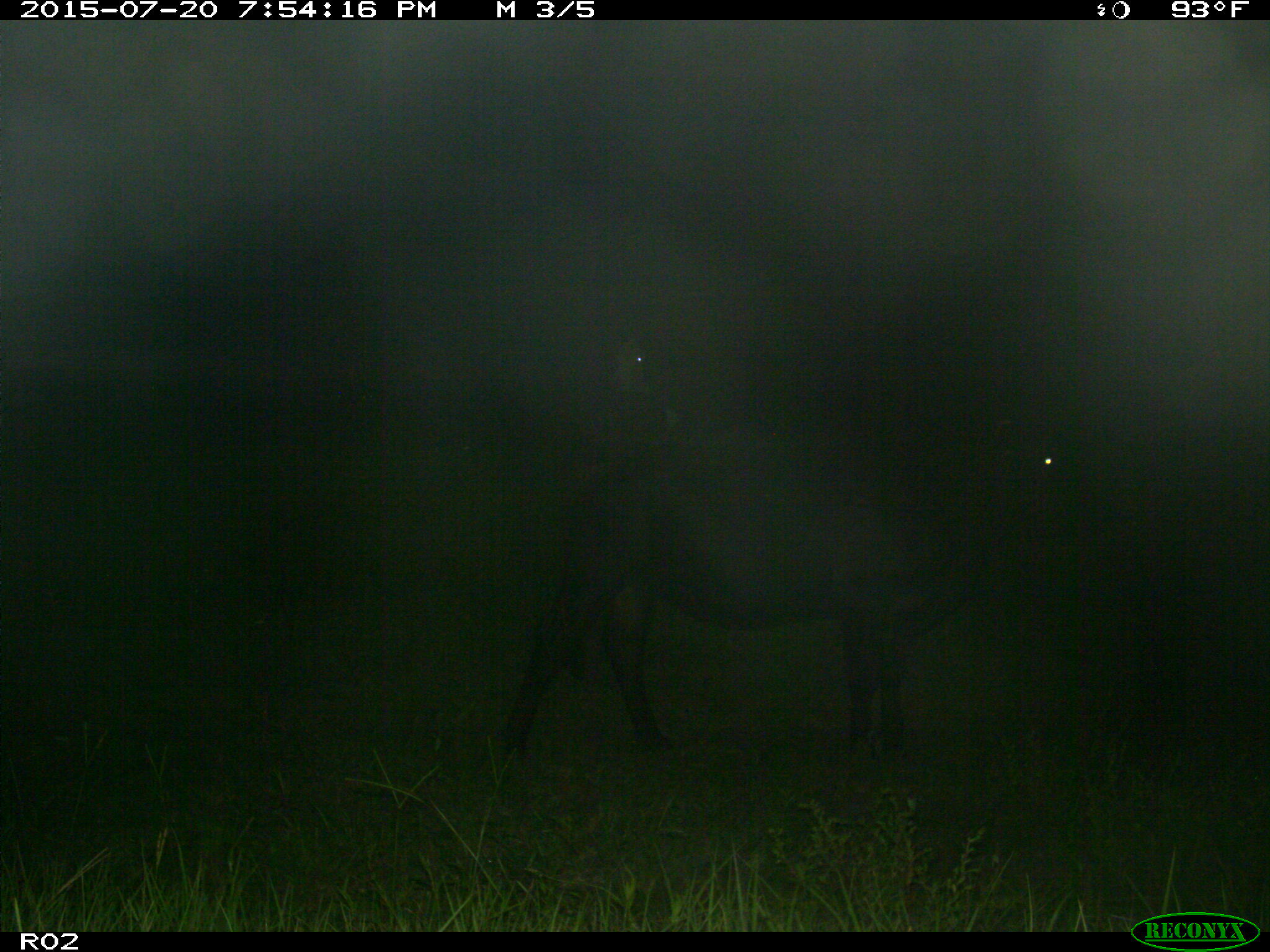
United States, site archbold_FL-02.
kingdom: Animalia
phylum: Chordata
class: Mammalia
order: Artiodactyla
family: Bovidae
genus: Bos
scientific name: Bos taurus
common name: domestic cow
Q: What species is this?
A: Bos taurus (domestic cow).